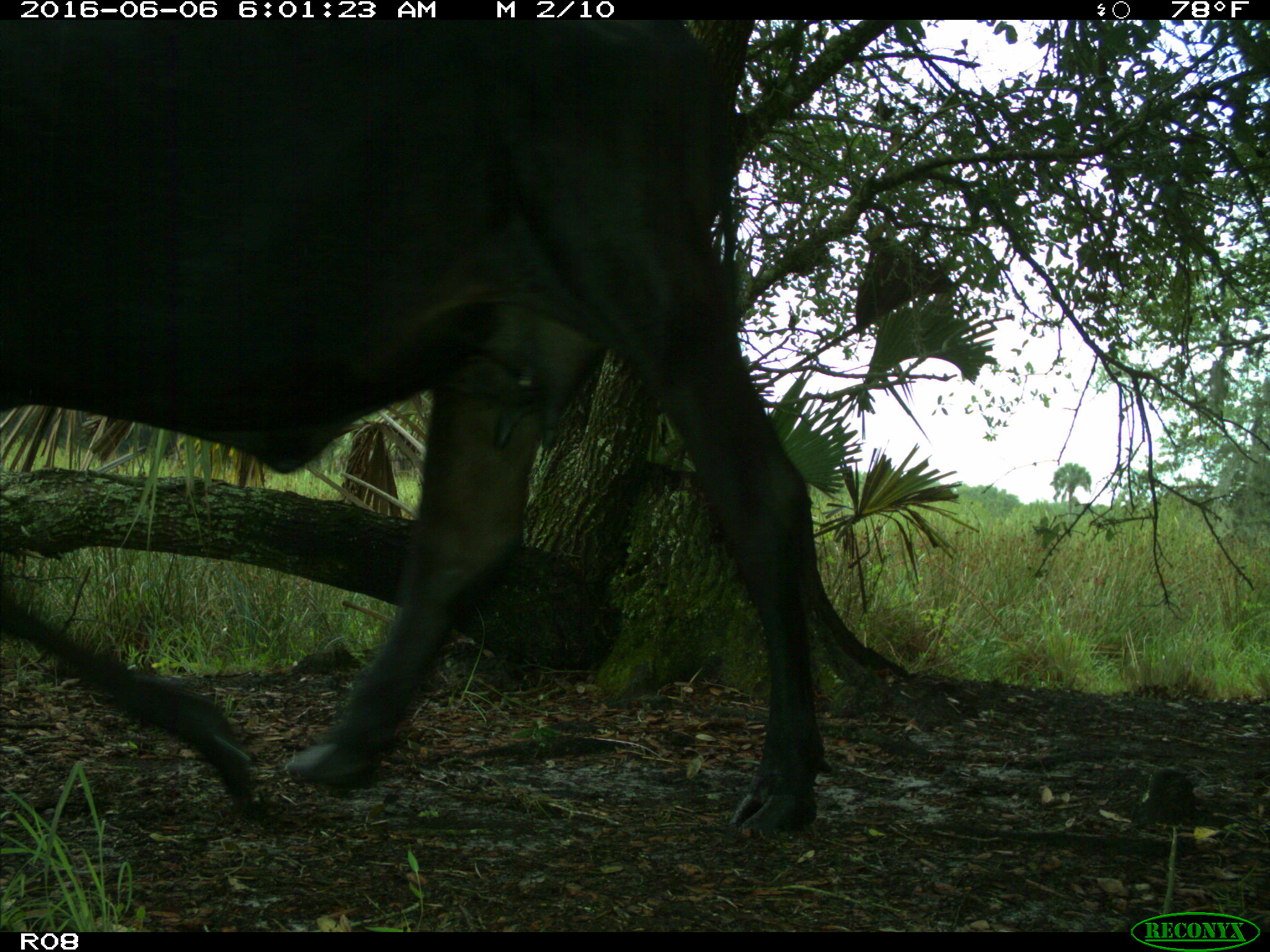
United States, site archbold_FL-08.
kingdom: Animalia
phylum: Chordata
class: Mammalia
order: Artiodactyla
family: Bovidae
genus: Bos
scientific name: Bos taurus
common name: domestic cow